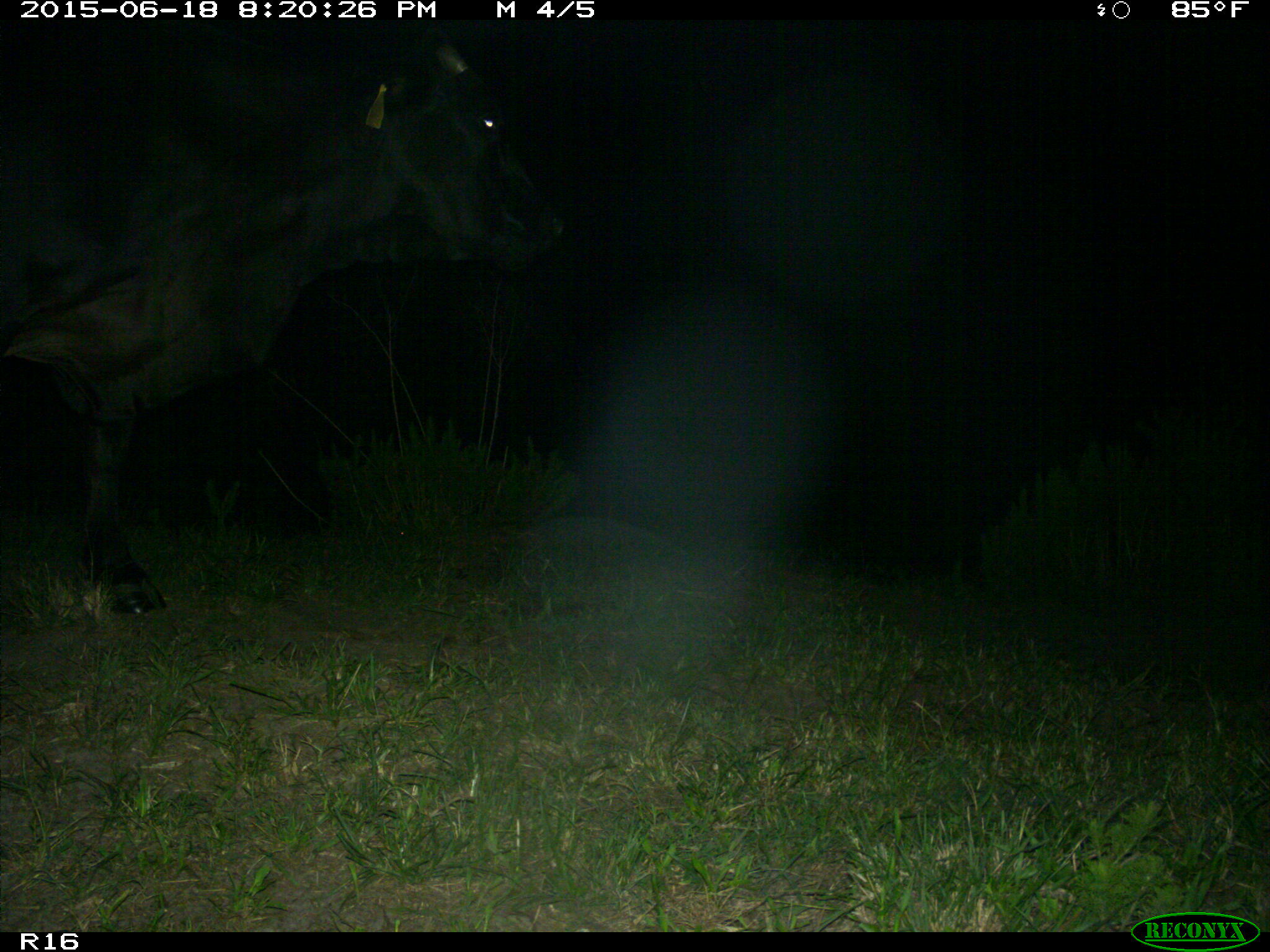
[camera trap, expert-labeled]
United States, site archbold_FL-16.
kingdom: Animalia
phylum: Chordata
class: Mammalia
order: Artiodactyla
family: Bovidae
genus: Bos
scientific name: Bos taurus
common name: domestic cow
Bos taurus (domestic cow).